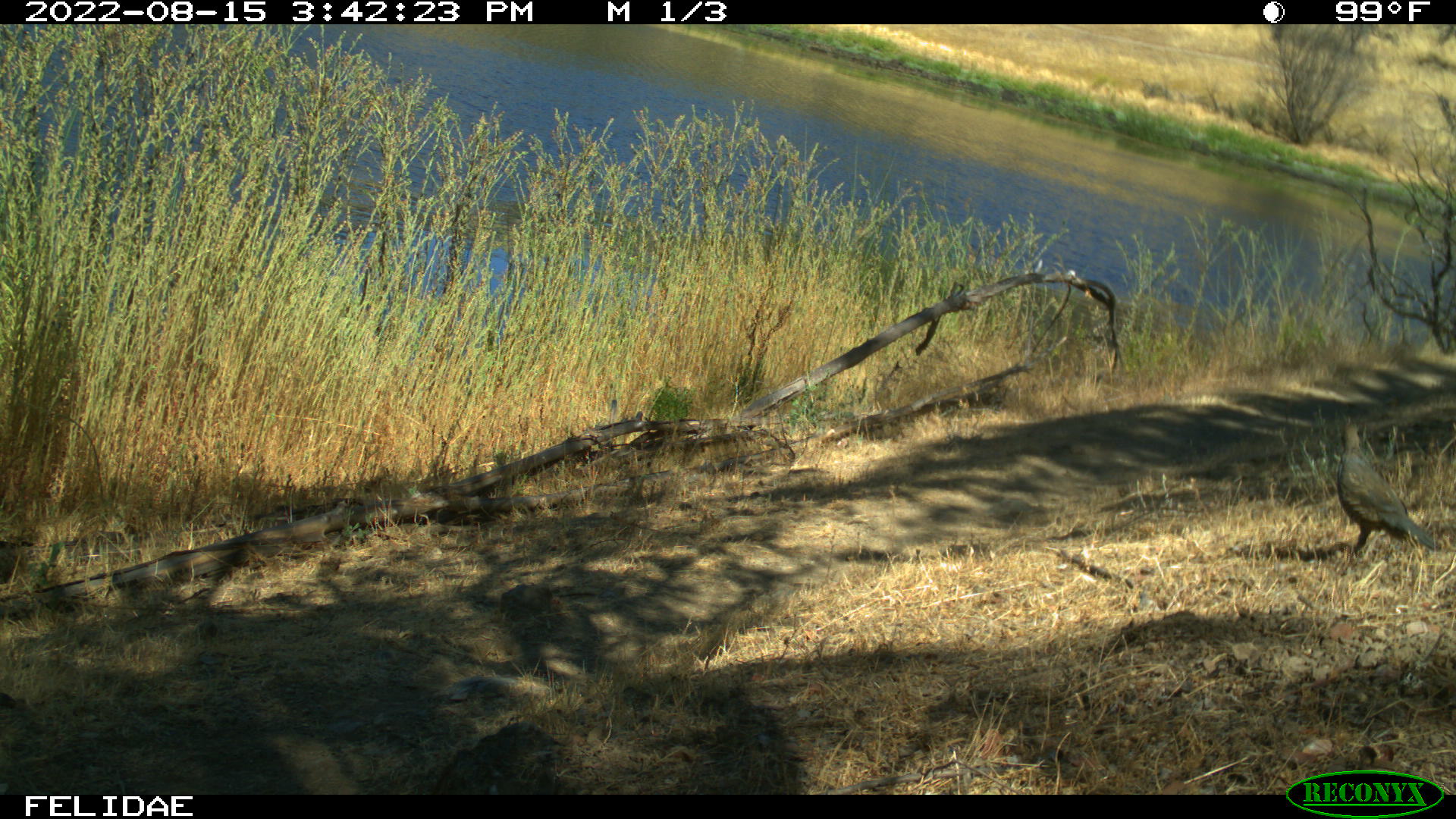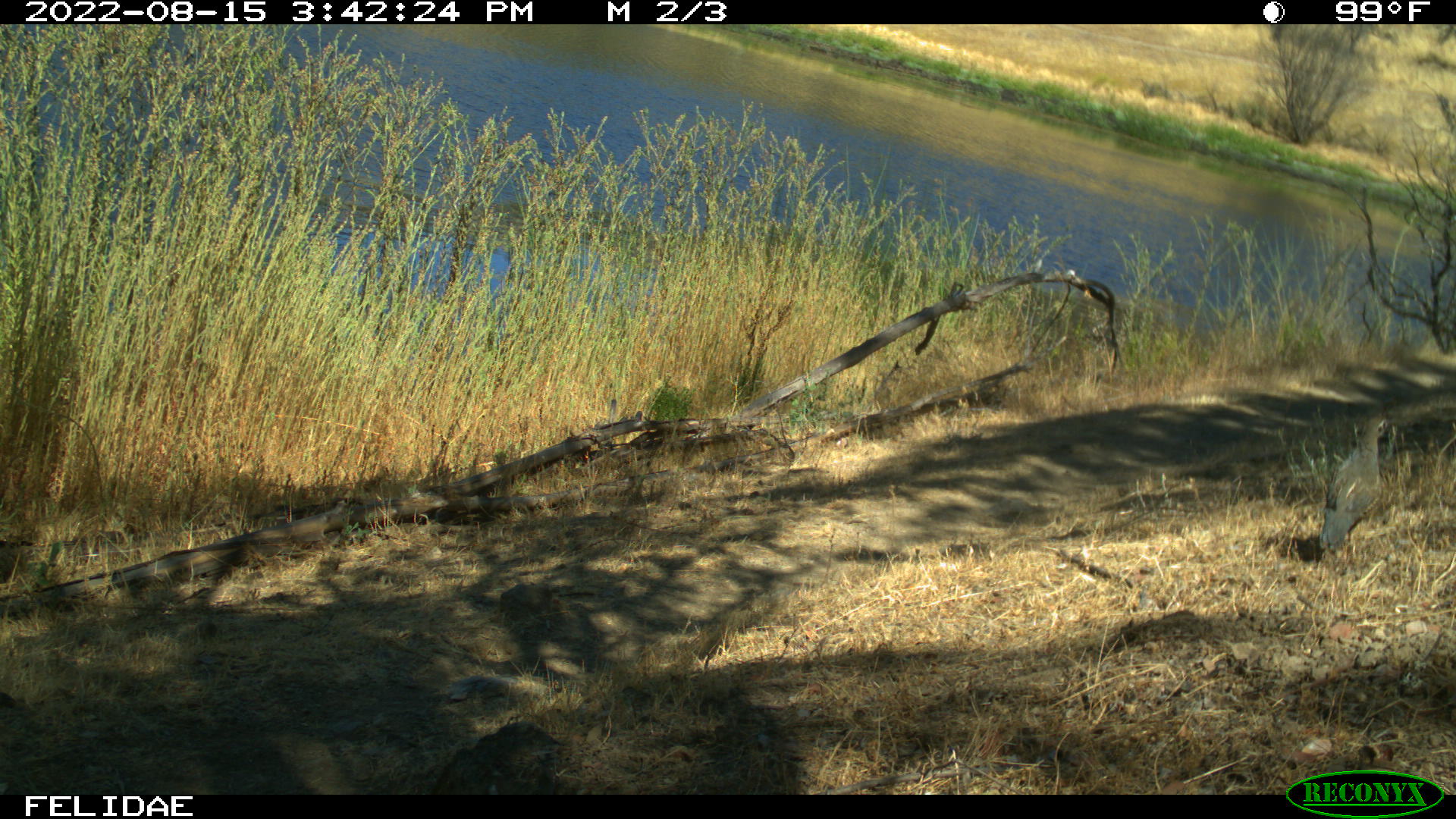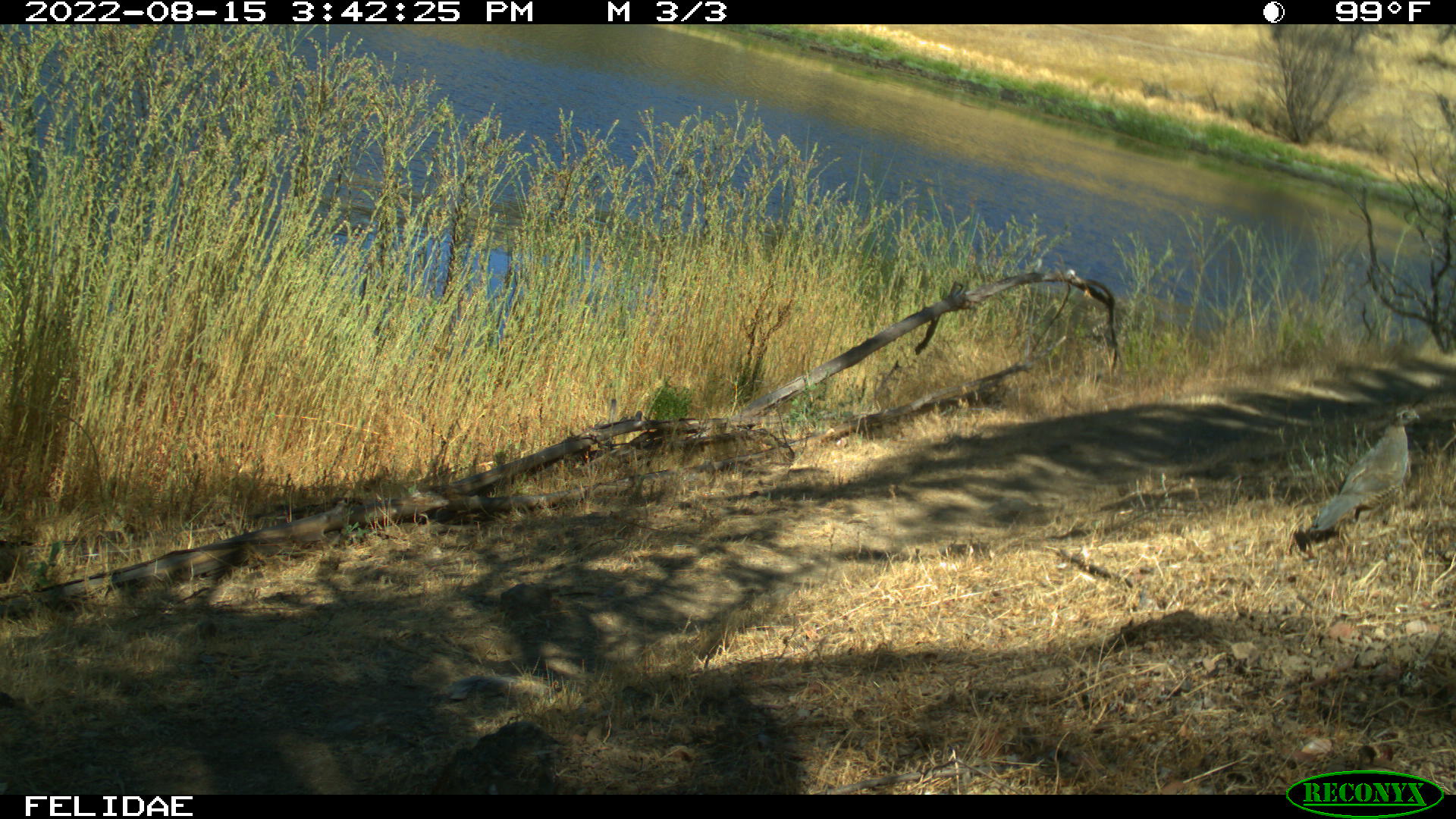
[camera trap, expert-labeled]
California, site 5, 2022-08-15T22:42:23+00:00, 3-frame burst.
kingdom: Animalia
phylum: Chordata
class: Aves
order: Galliformes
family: Odontophoridae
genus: Callipepla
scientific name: Callipepla californica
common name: california quail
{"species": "california quail (Callipepla californica)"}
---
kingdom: Animalia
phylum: Chordata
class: Aves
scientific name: Aves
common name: bird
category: unknown bird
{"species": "unknown bird (bird) (Aves)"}